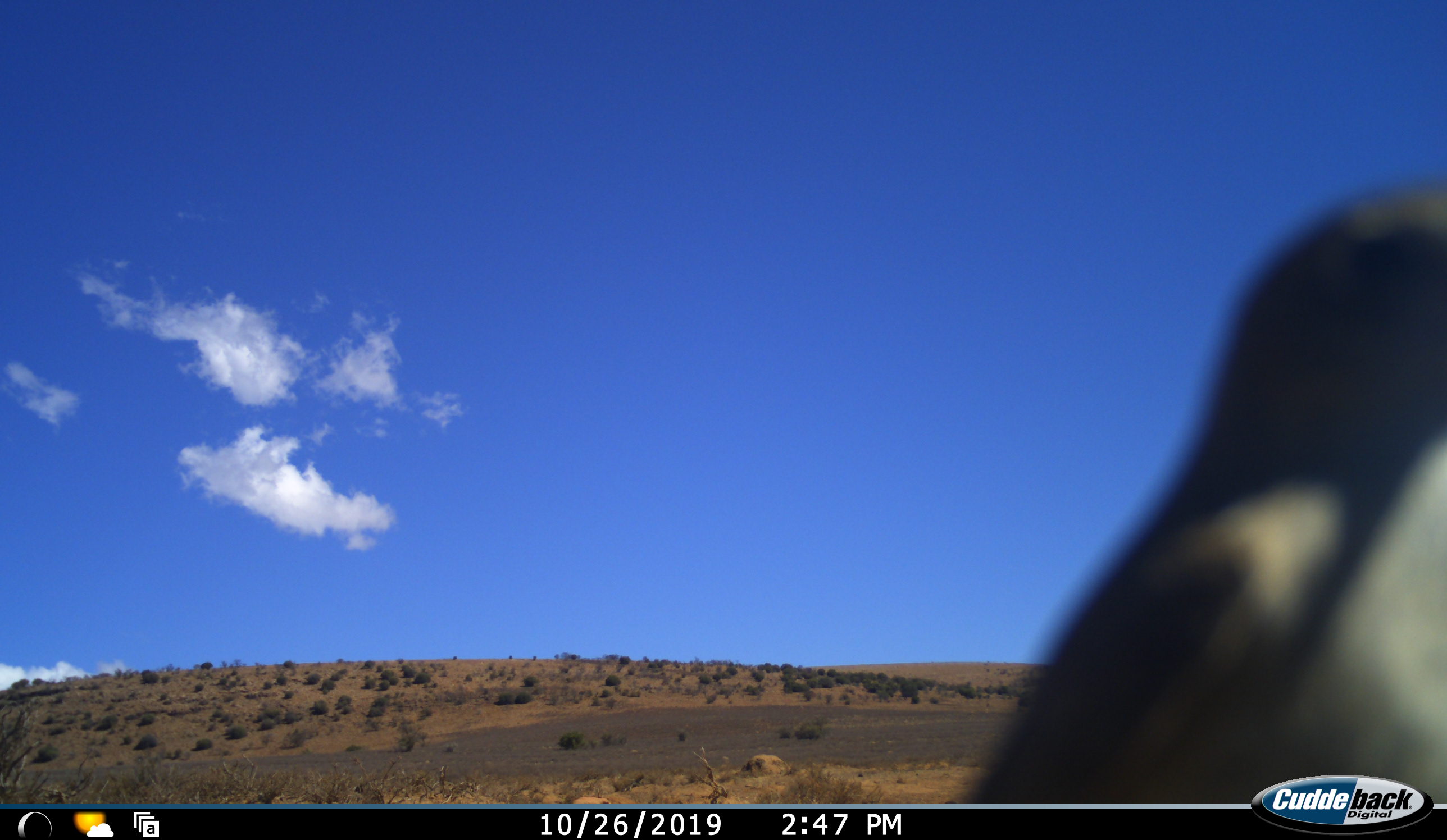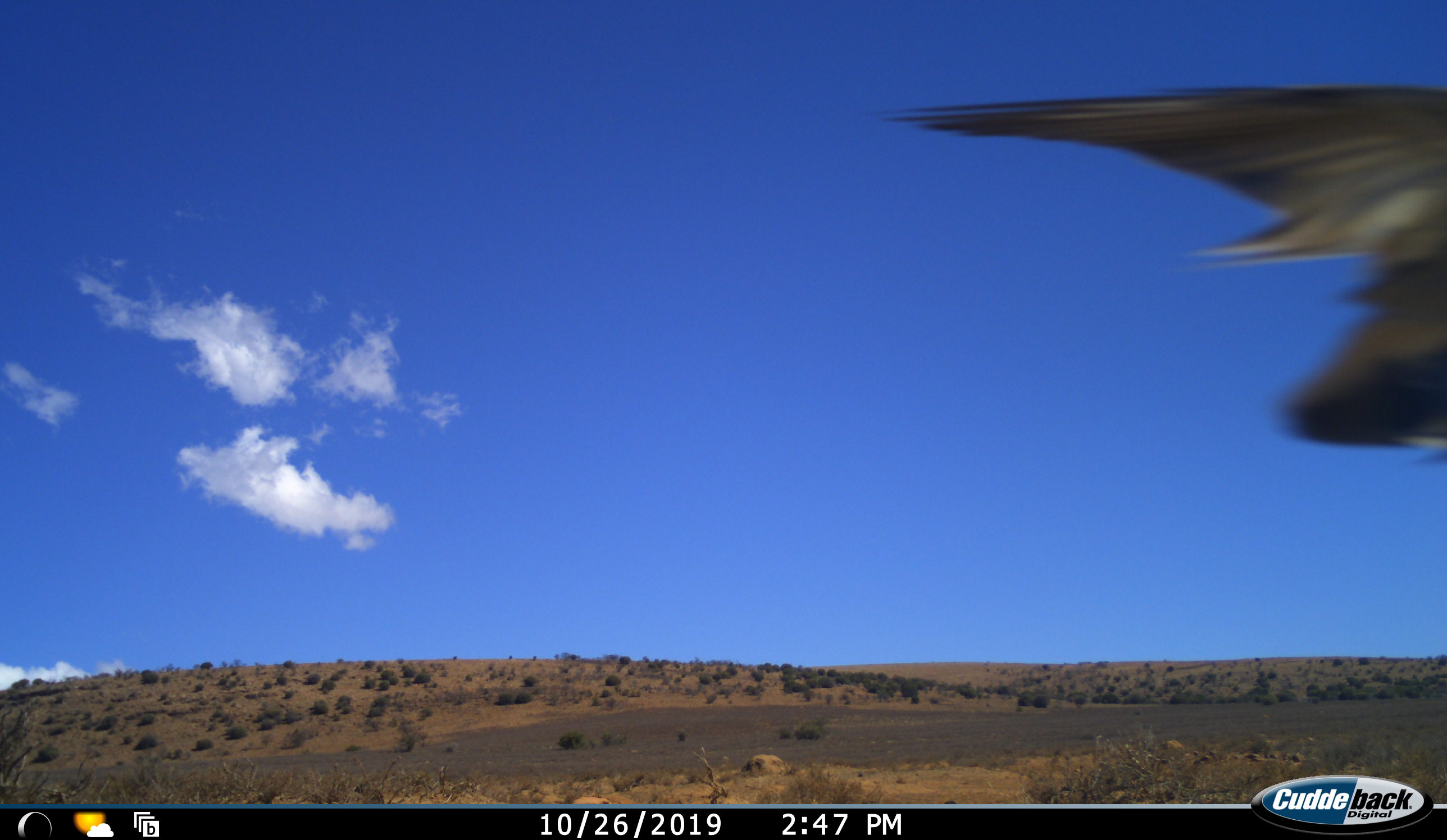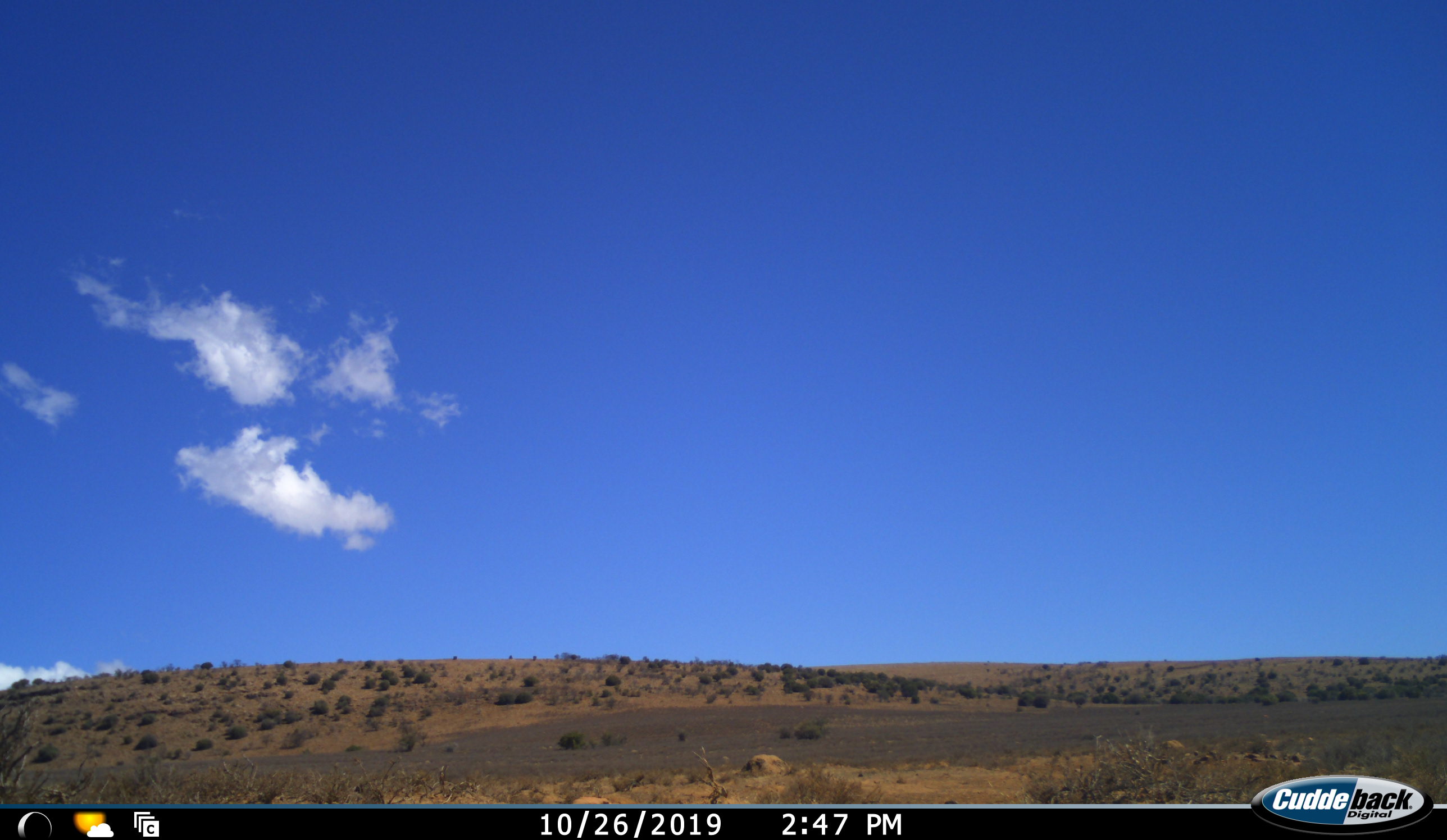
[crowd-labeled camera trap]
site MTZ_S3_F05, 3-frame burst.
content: unidentified animal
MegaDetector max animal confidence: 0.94